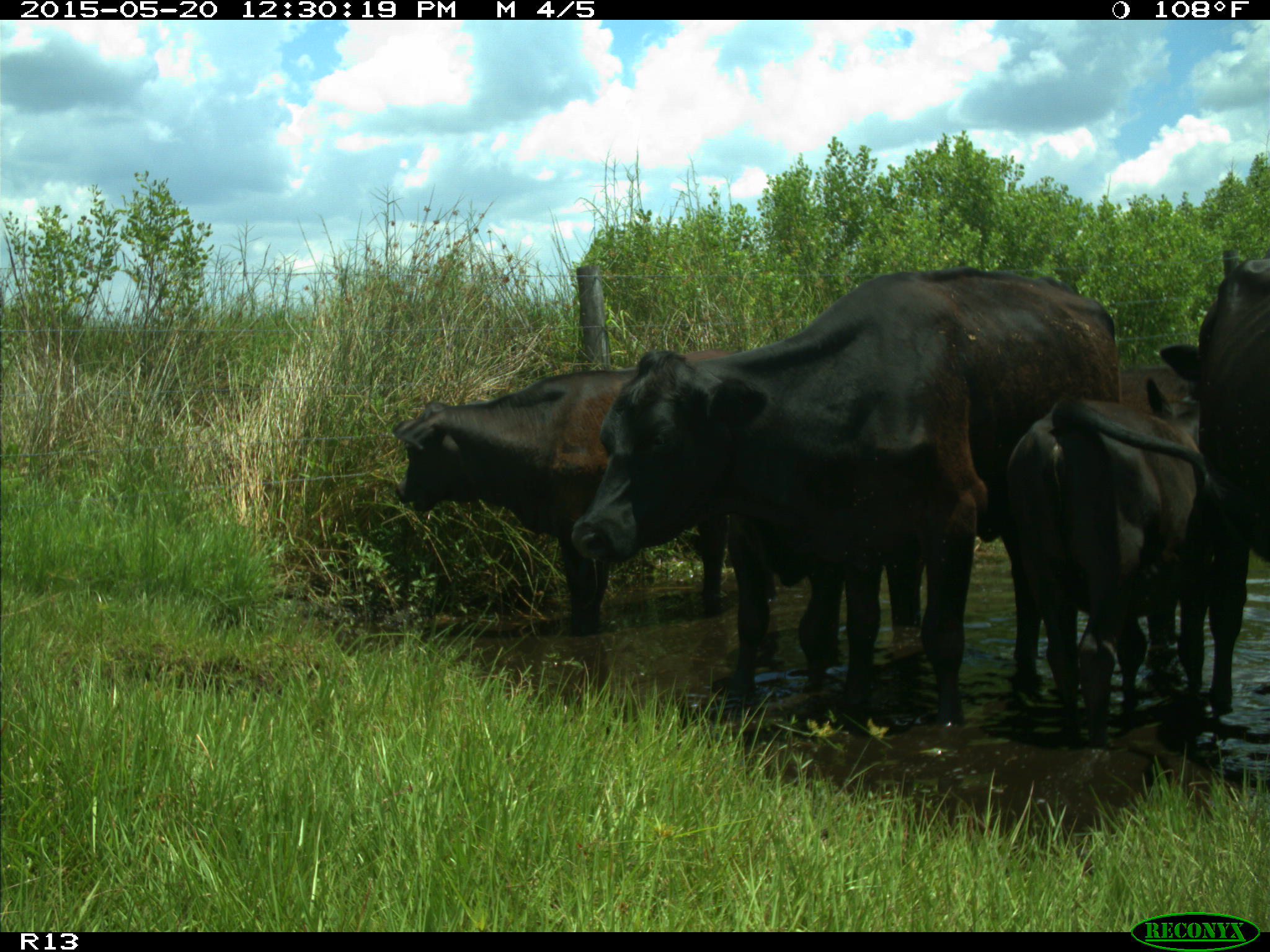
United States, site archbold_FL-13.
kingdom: Animalia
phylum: Chordata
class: Mammalia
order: Artiodactyla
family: Bovidae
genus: Bos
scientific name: Bos taurus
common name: domestic cow